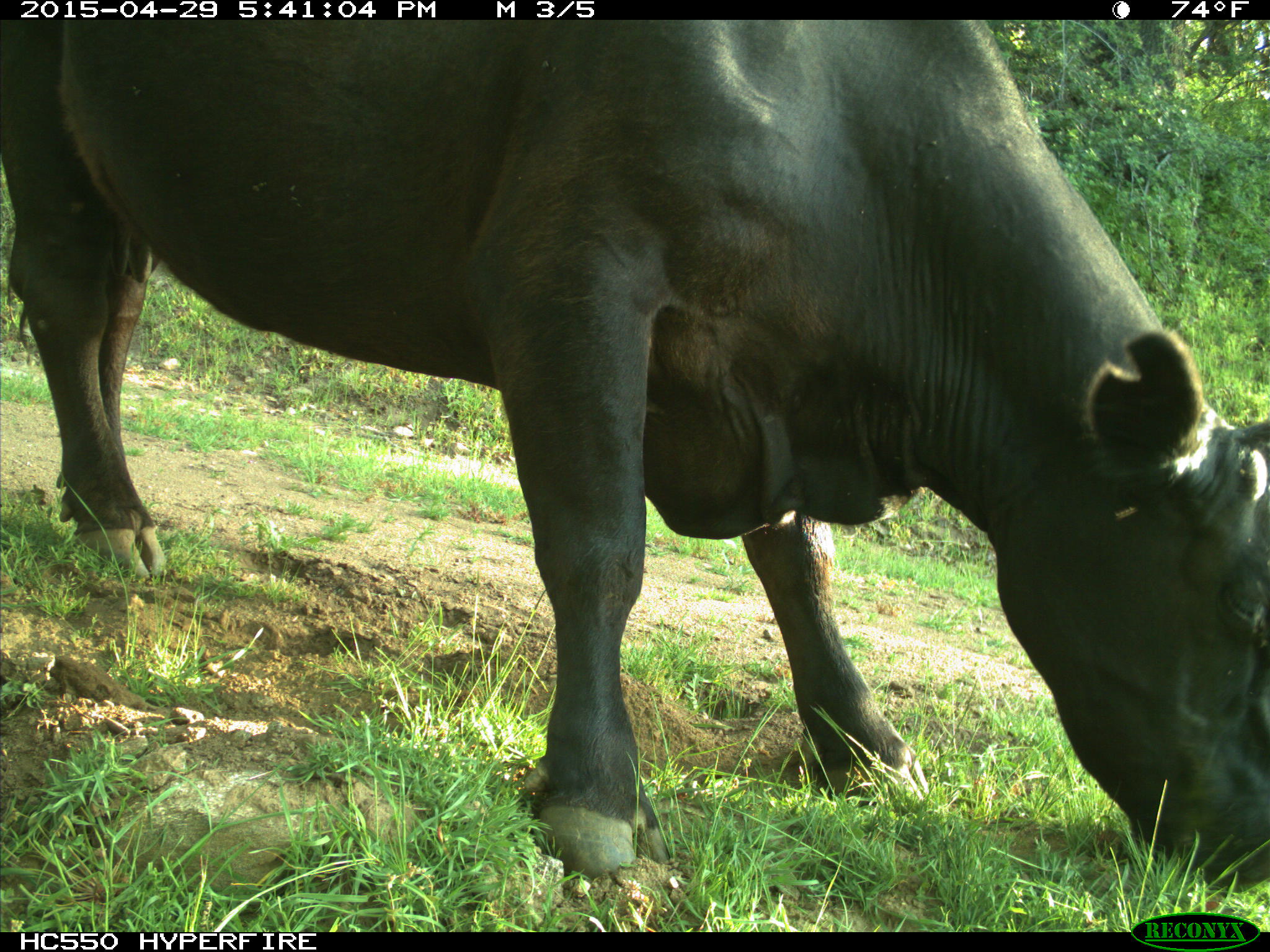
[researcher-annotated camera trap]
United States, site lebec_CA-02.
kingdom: Animalia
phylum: Chordata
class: Mammalia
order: Artiodactyla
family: Bovidae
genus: Bos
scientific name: Bos taurus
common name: domestic cow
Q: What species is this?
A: Bos taurus (domestic cow).